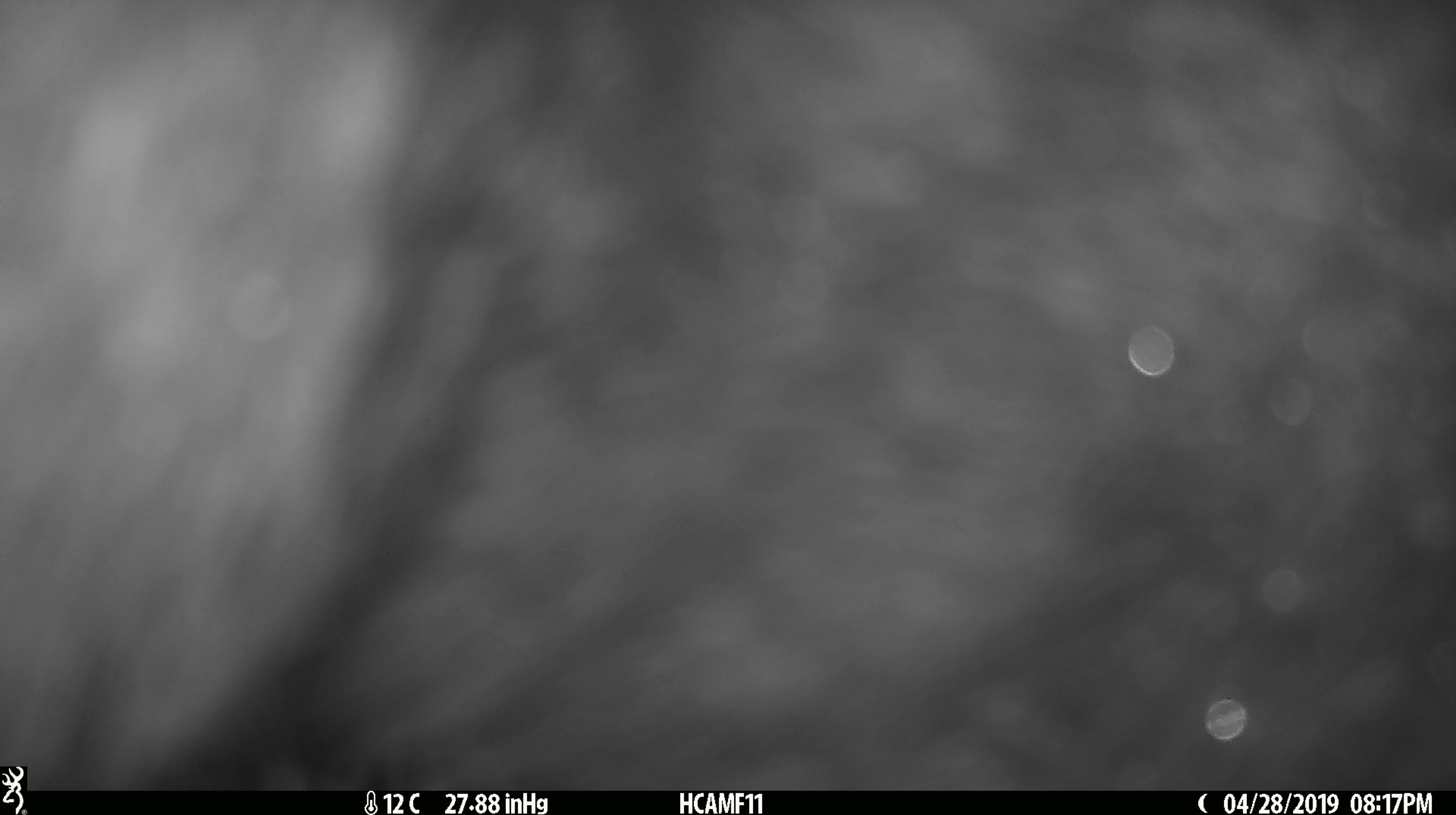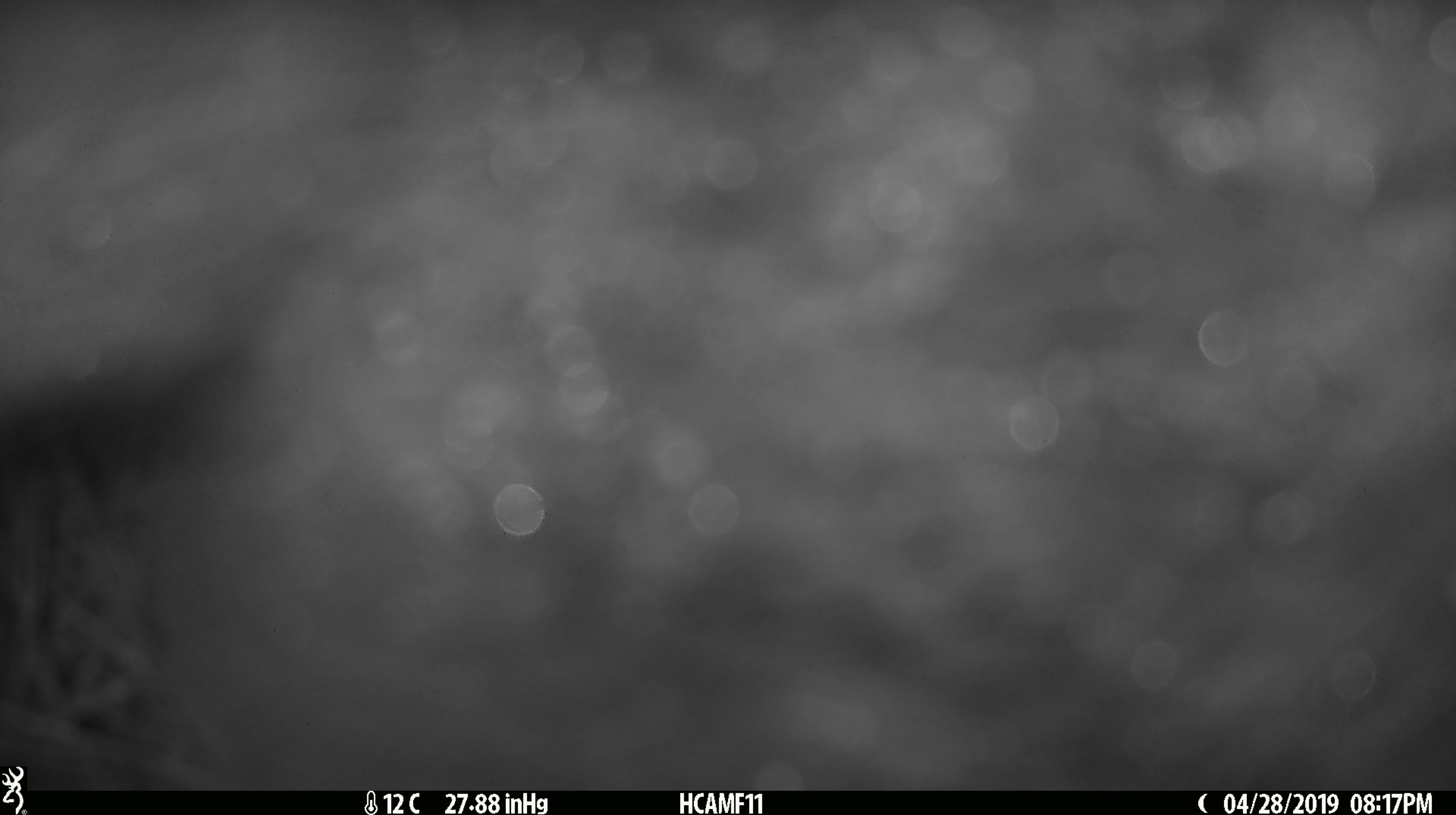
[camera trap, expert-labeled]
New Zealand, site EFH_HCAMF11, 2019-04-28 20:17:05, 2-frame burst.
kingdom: Animalia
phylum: Chordata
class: Mammalia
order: Diprotodontia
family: Phalangeridae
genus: Trichosurus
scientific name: Trichosurus vulpecula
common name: common brushtail possum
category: possum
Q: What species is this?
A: Possum (common brushtail possum) (Trichosurus vulpecula).